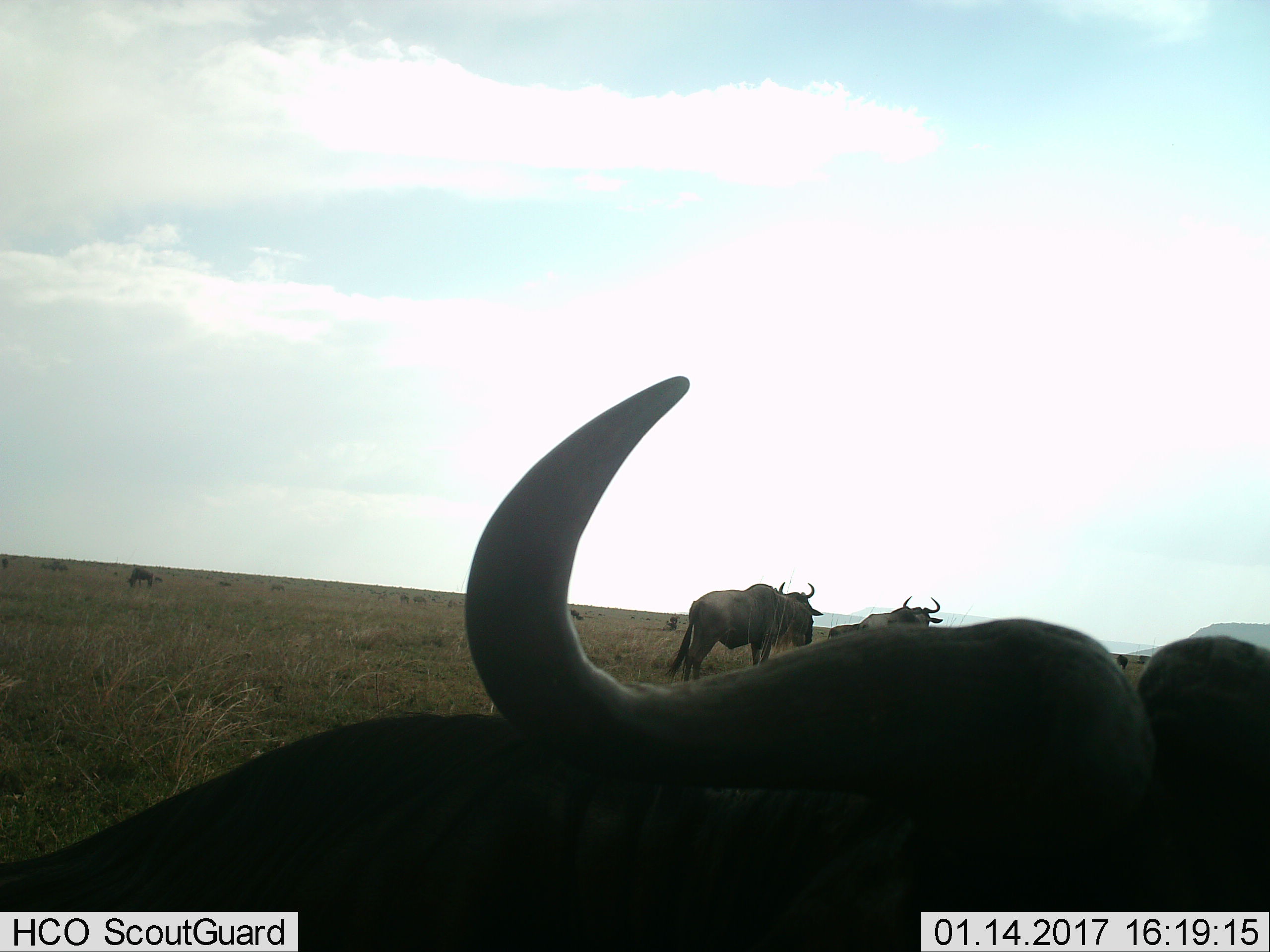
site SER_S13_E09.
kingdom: Animalia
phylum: Chordata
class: Mammalia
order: Artiodactyla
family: Bovidae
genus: Connochaetes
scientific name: Connochaetes taurinus taurinus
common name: blue wildebeest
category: wildebeestblue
Wildebeestblue (blue wildebeest) (Connochaetes taurinus taurinus), count 11-50. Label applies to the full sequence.